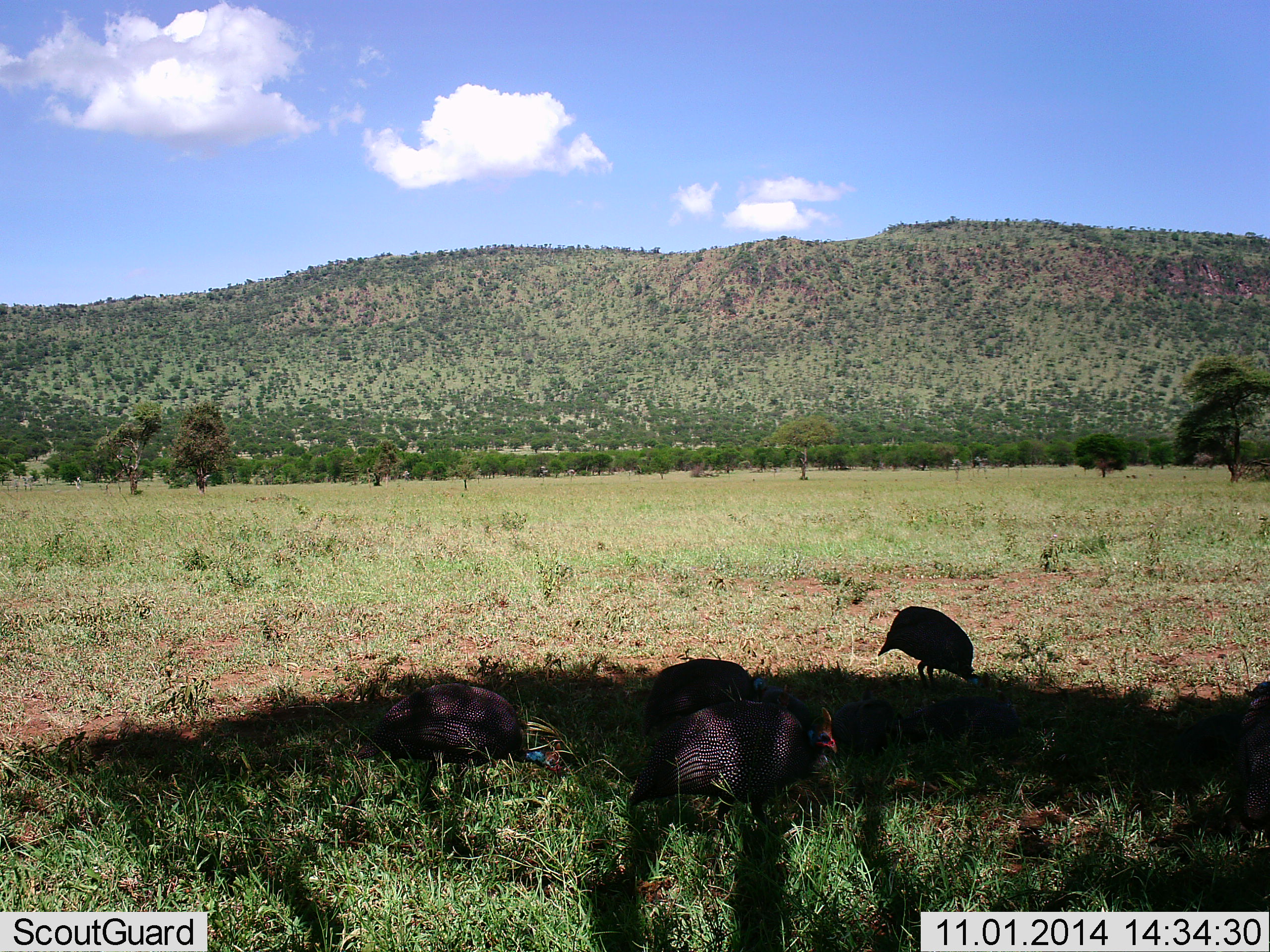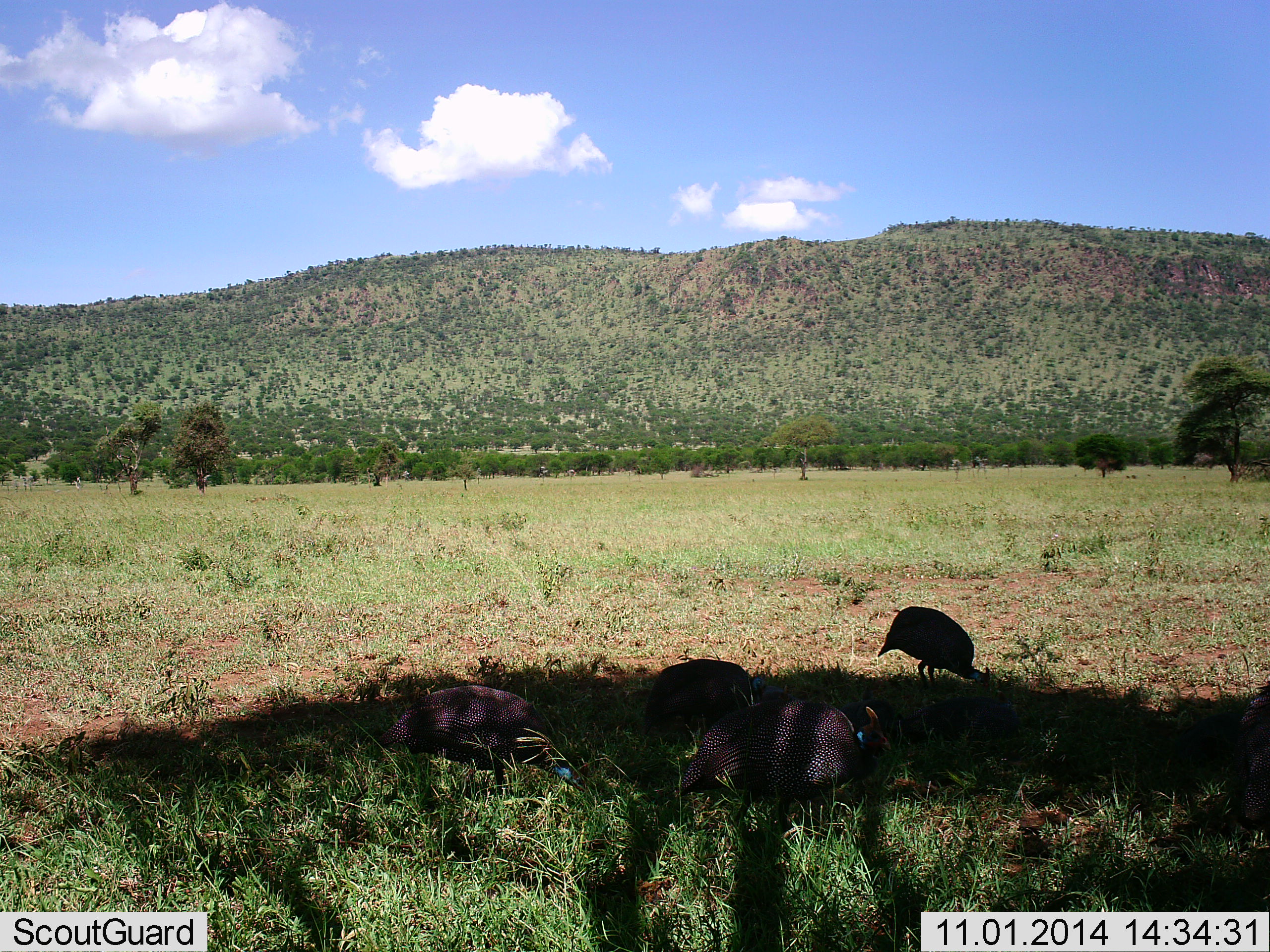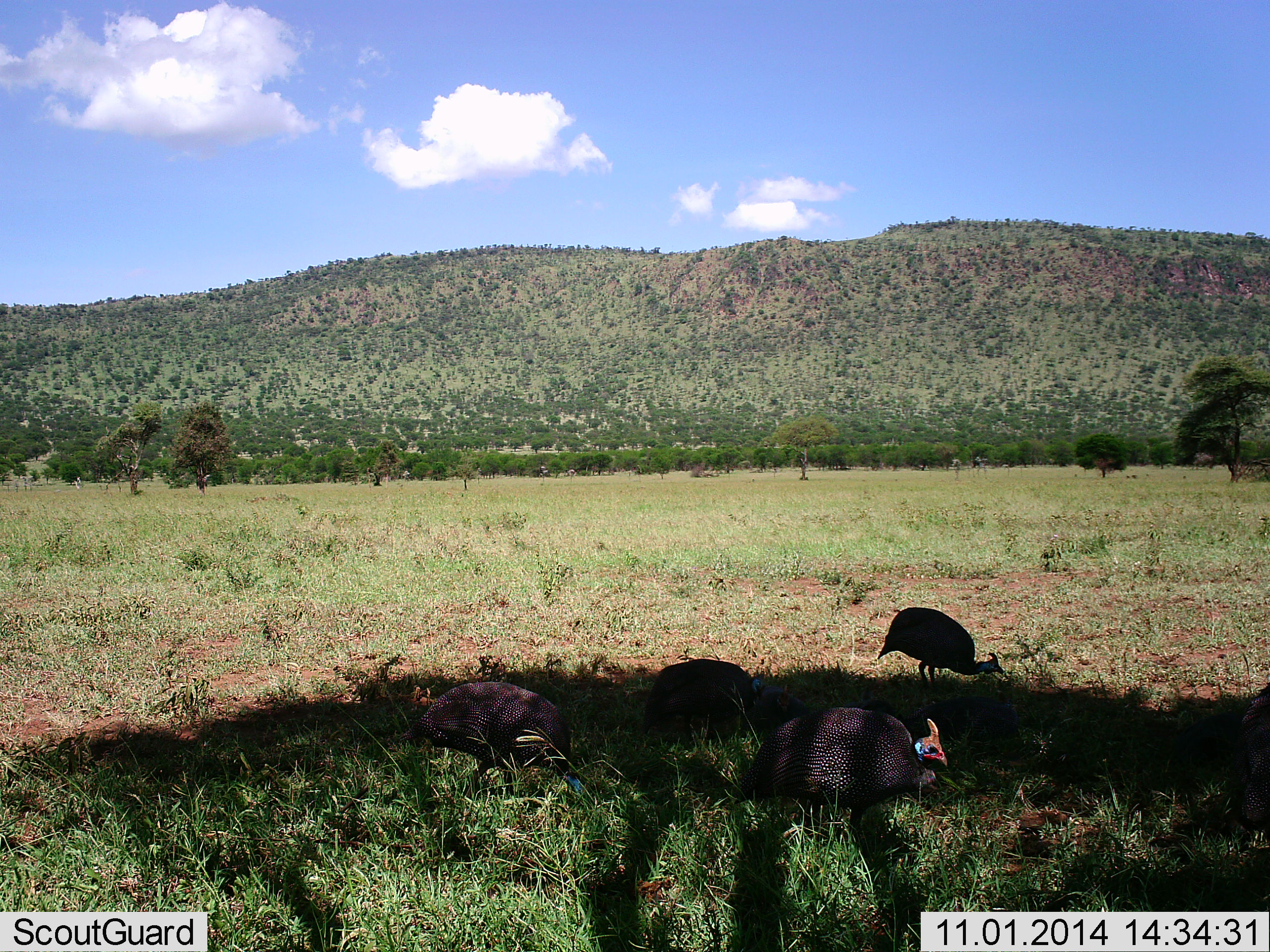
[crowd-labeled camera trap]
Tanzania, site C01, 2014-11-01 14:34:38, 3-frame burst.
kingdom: Animalia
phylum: Chordata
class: Aves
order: Galliformes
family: Numididae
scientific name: Numididae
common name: guinea fowl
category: guineafowl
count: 4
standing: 27%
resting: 9%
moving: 64%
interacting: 0%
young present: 0%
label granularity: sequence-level